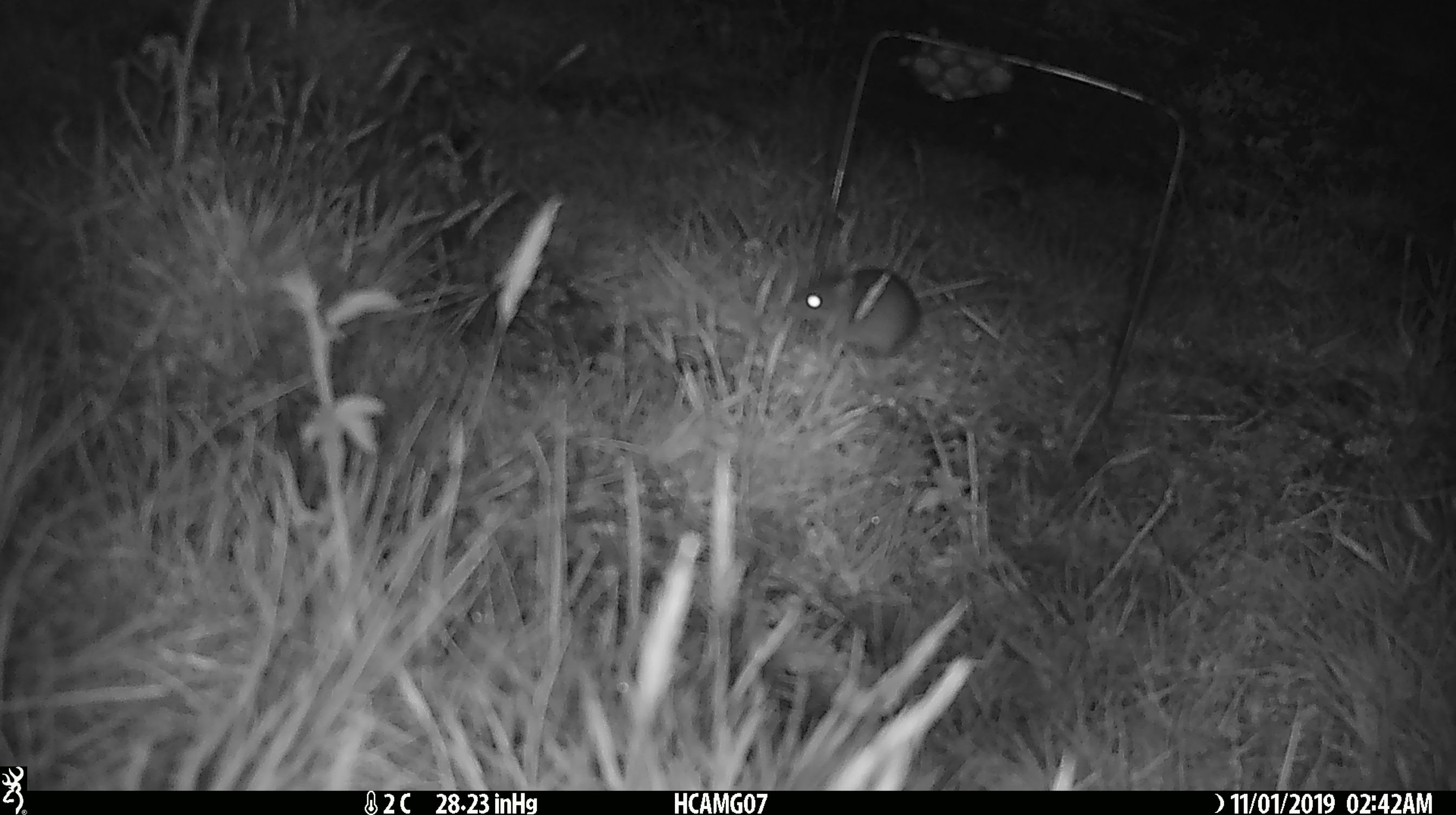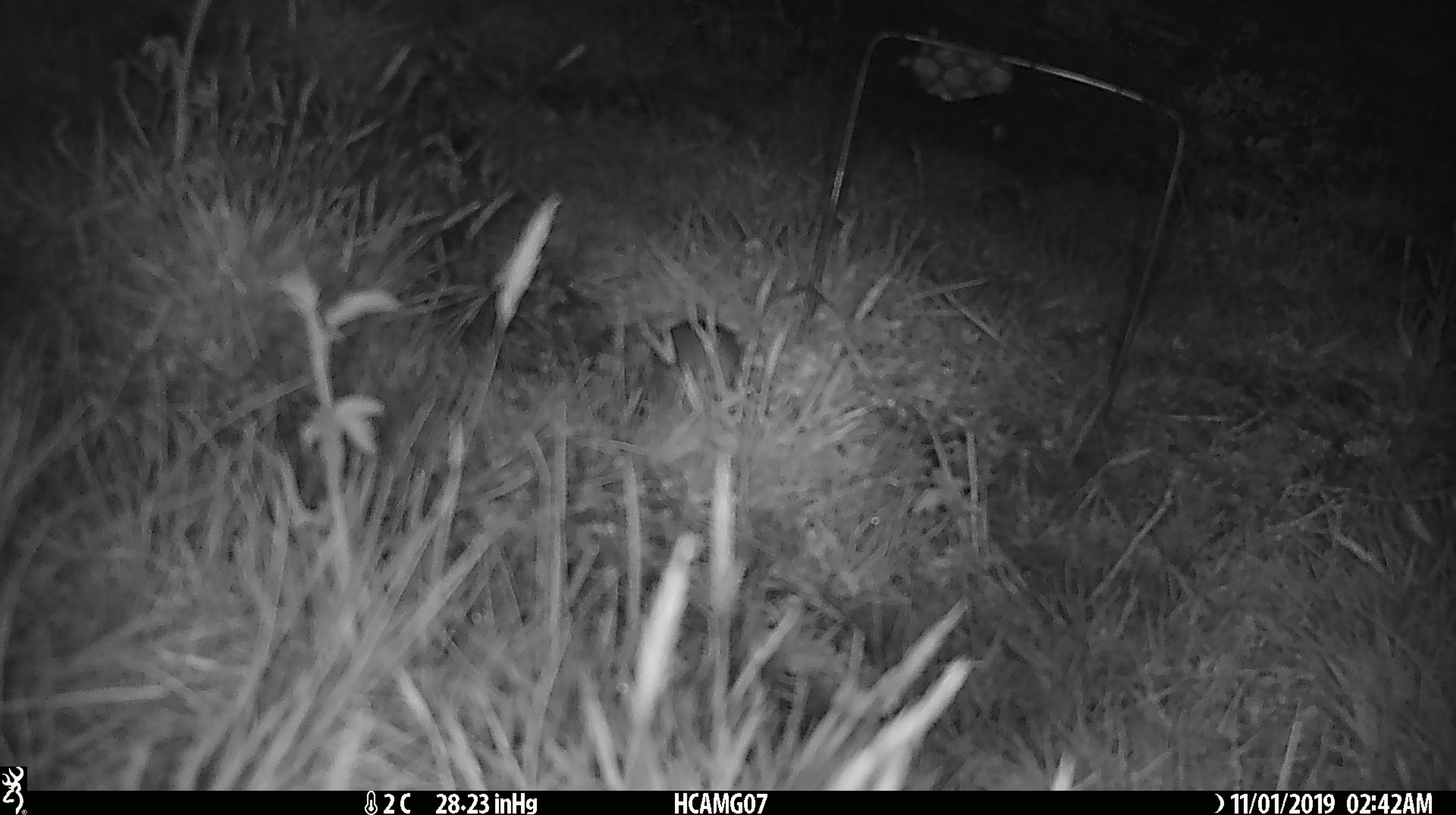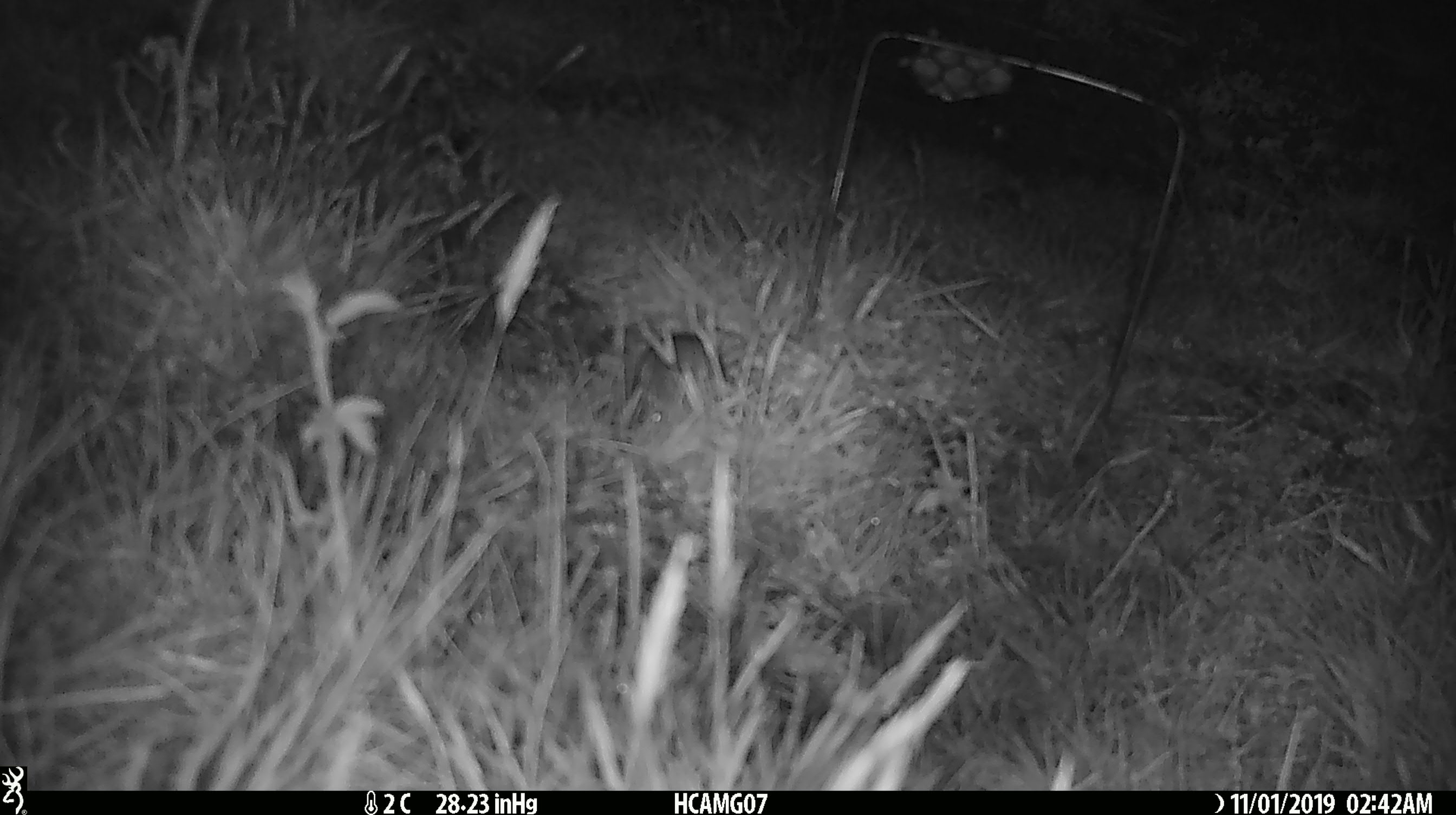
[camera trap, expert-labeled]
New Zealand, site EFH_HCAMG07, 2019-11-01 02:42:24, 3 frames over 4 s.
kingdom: Animalia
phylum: Chordata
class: Mammalia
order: Rodentia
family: Muridae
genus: Mus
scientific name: Mus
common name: mouse